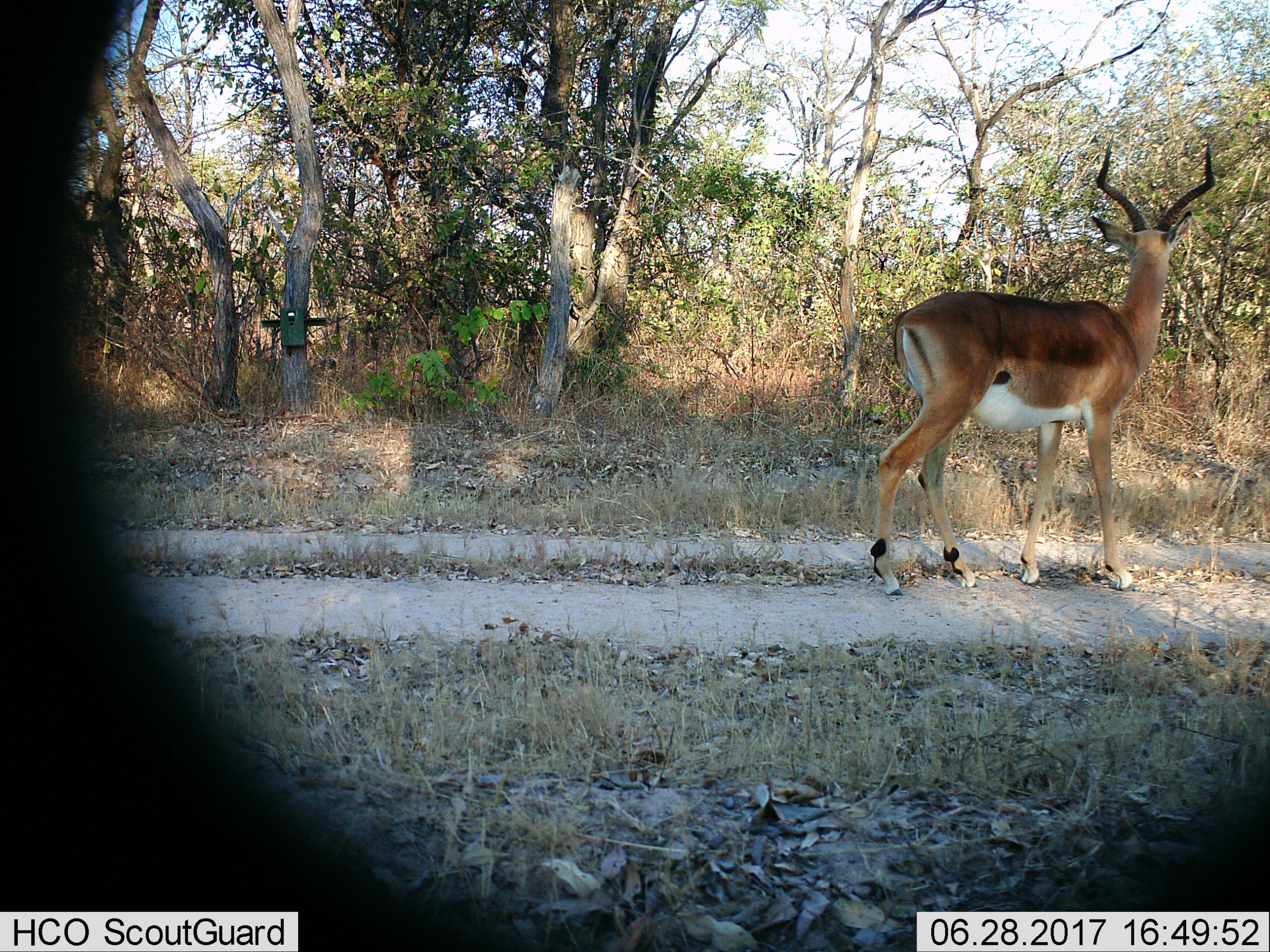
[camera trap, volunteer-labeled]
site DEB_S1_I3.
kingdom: Animalia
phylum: Chordata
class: Mammalia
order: Artiodactyla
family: Bovidae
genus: Aepyceros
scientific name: Aepyceros melampus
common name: impala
Impala (Aepyceros melampus), count 1. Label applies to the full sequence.